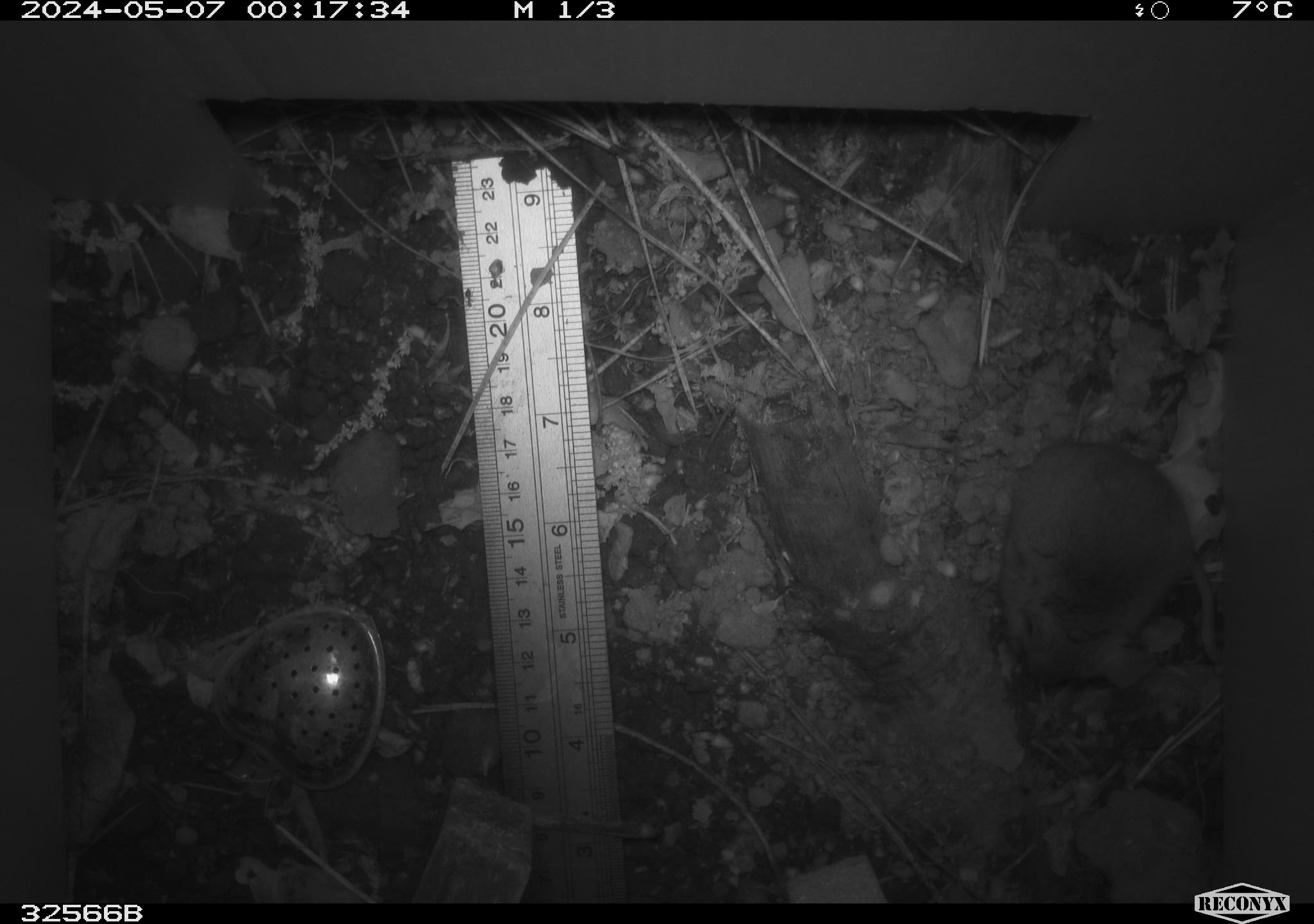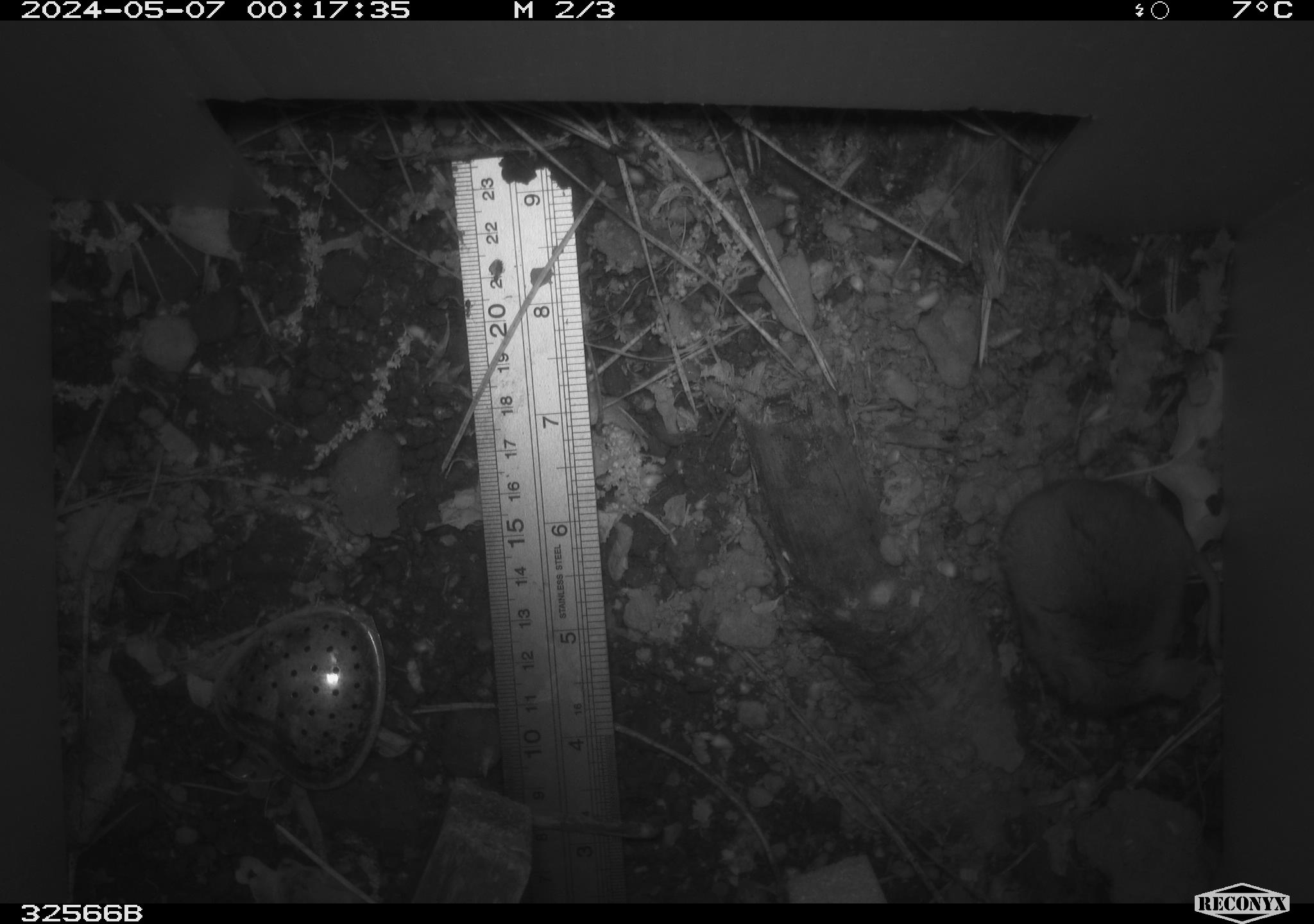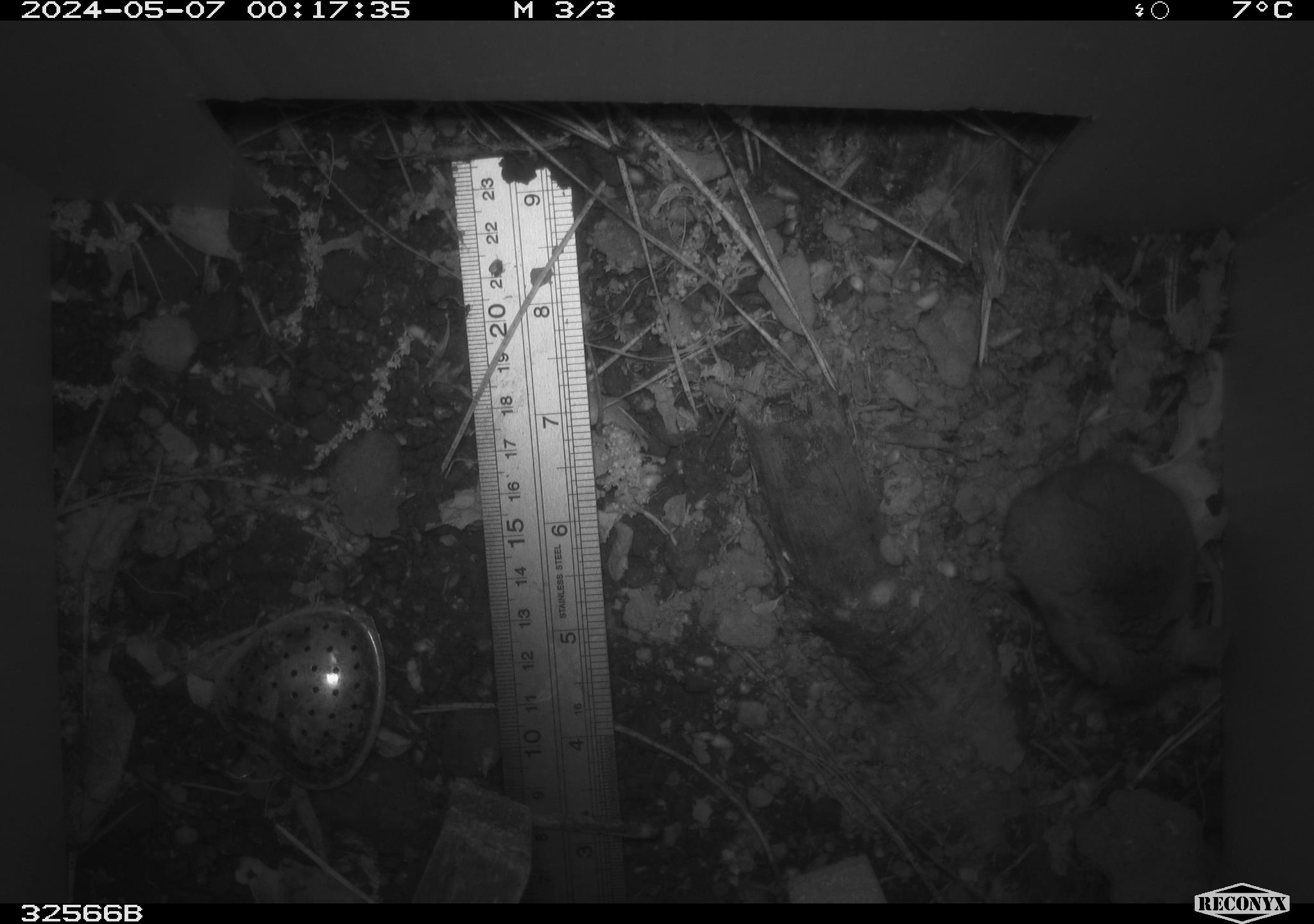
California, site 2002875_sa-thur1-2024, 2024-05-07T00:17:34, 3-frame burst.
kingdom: Animalia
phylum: Chordata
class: Mammalia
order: Rodentia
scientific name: Rodentia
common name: mouse species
Mouse species (Rodentia).